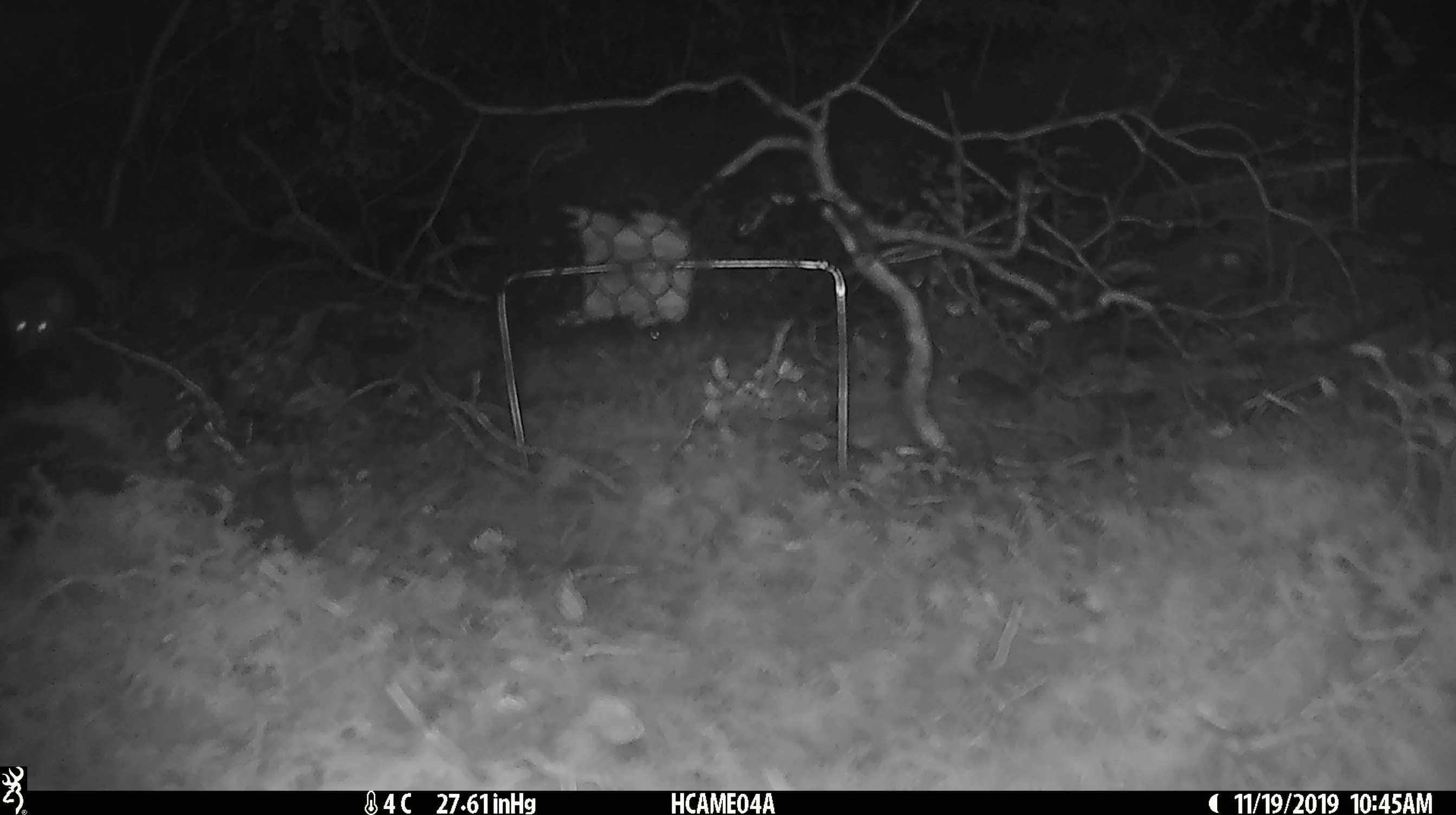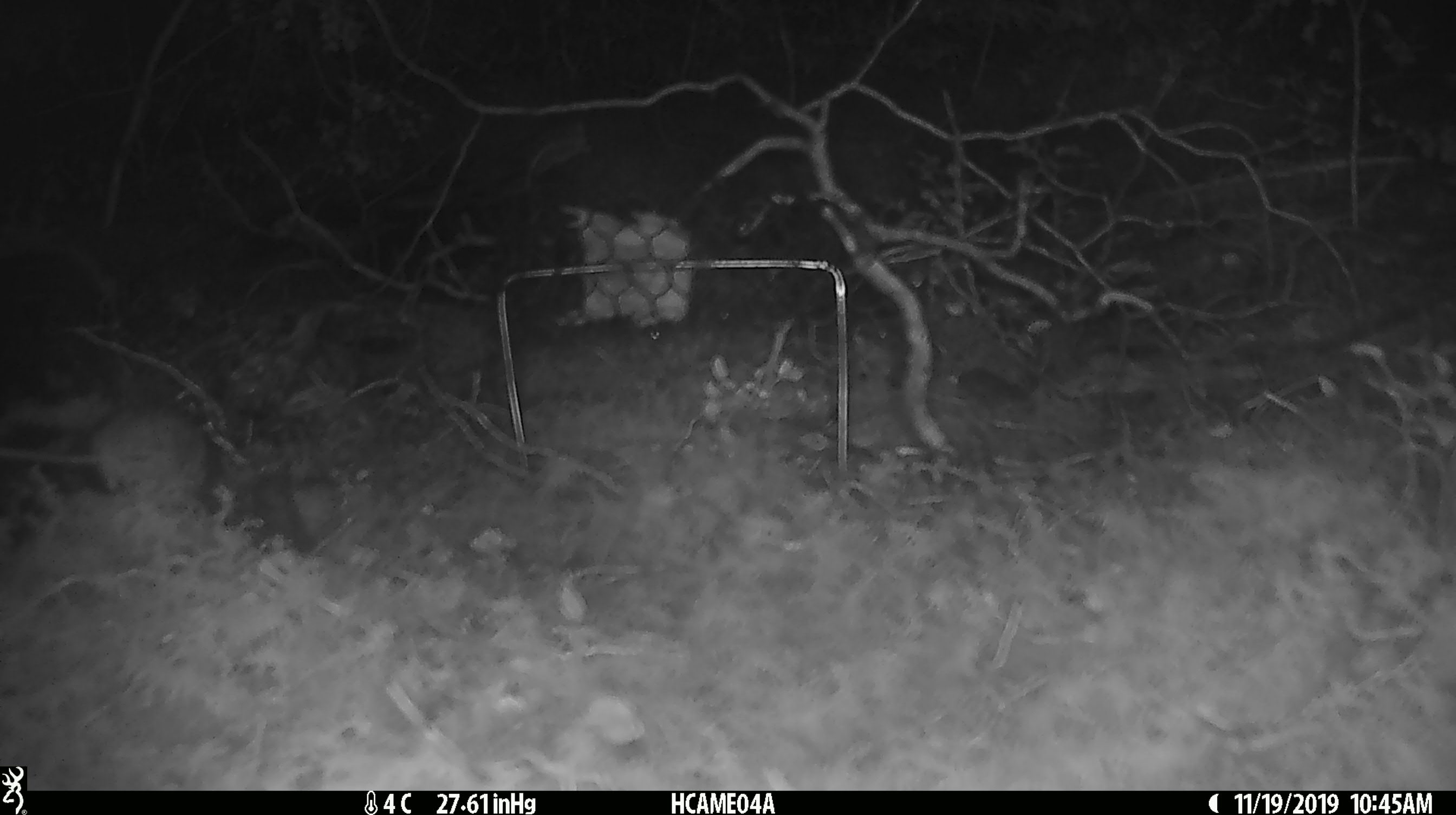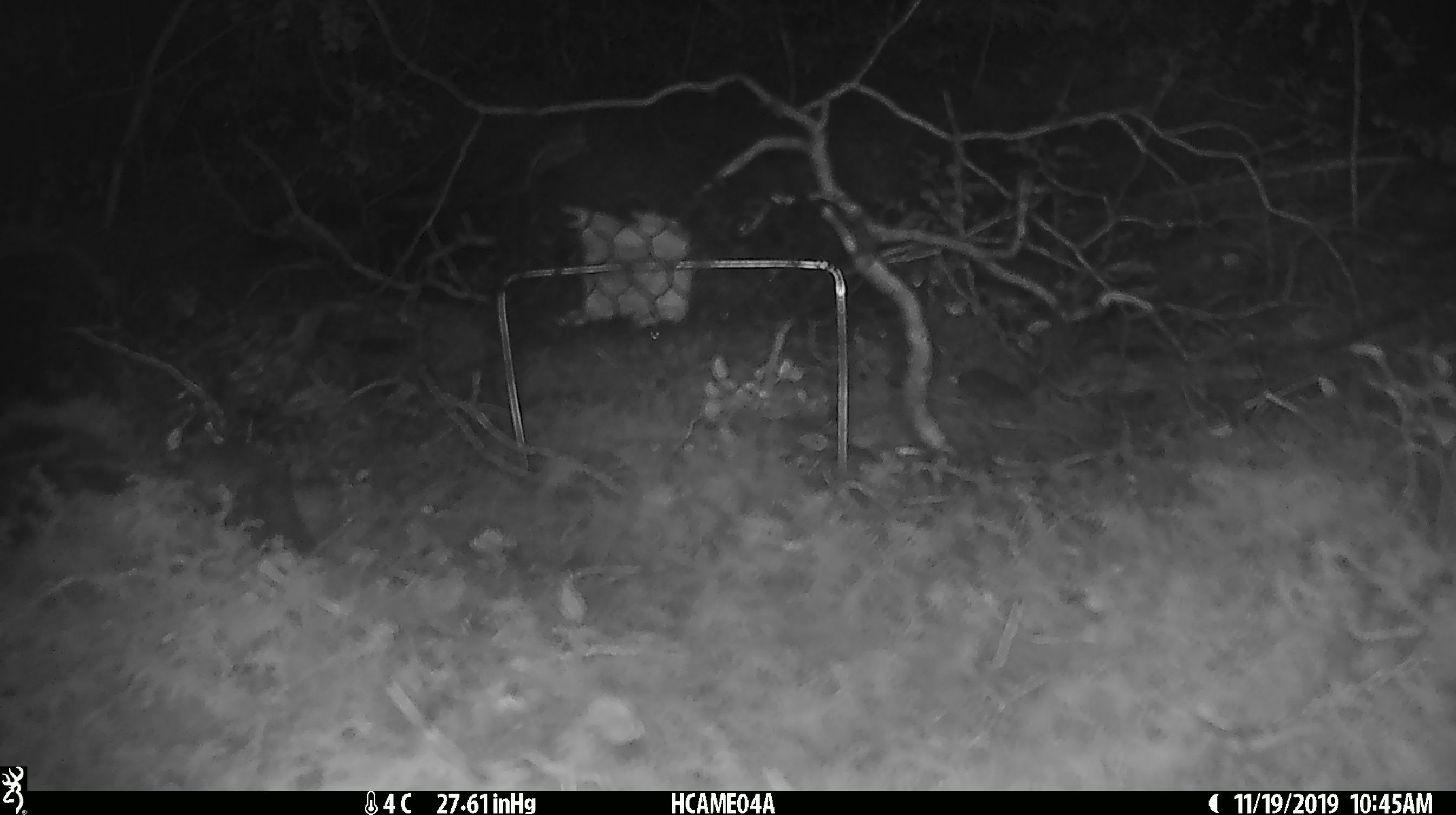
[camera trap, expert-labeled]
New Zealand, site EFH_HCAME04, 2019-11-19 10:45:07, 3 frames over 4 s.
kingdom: Animalia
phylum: Chordata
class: Mammalia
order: Rodentia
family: Muridae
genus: Mus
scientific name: Mus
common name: mouse